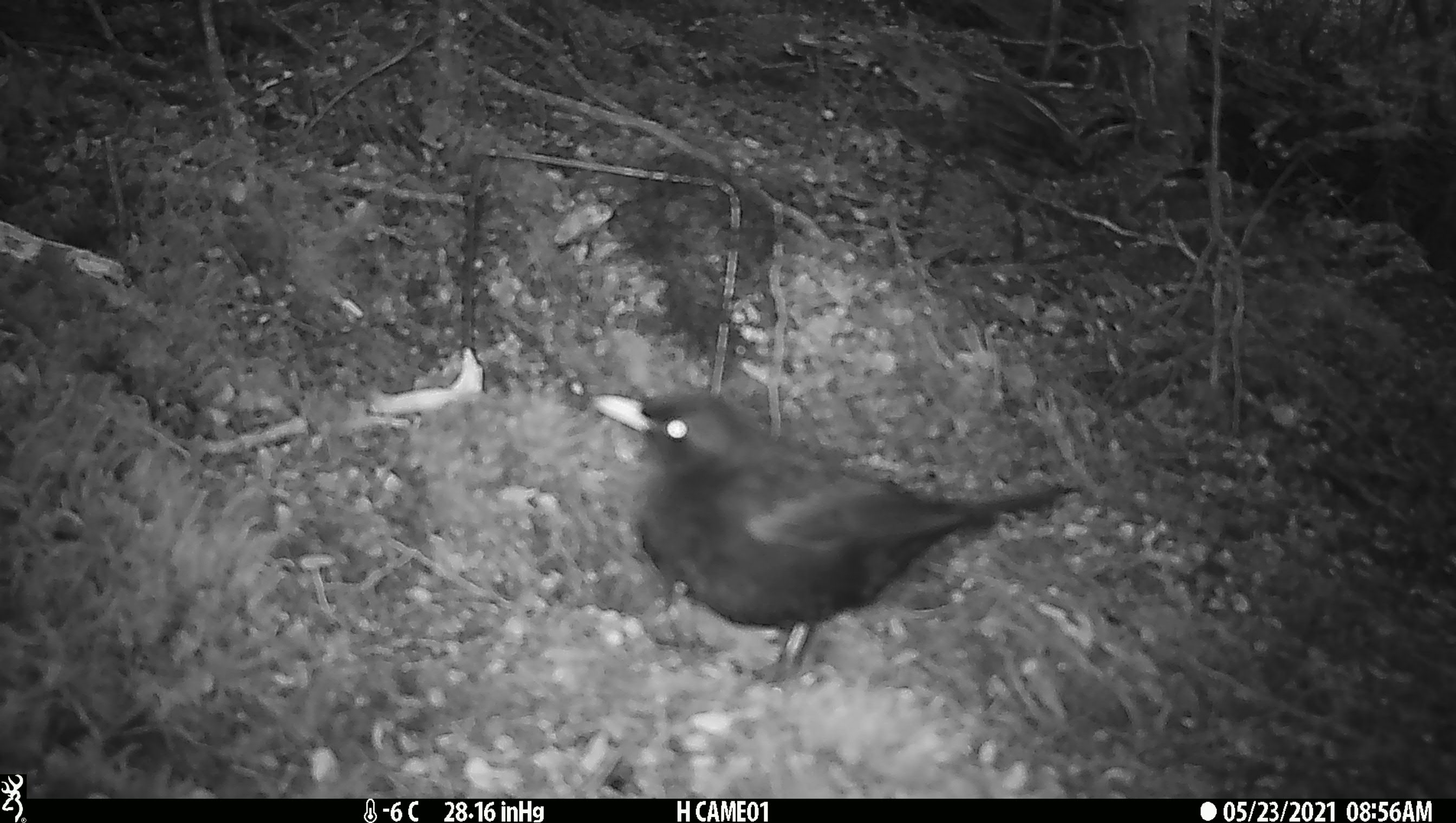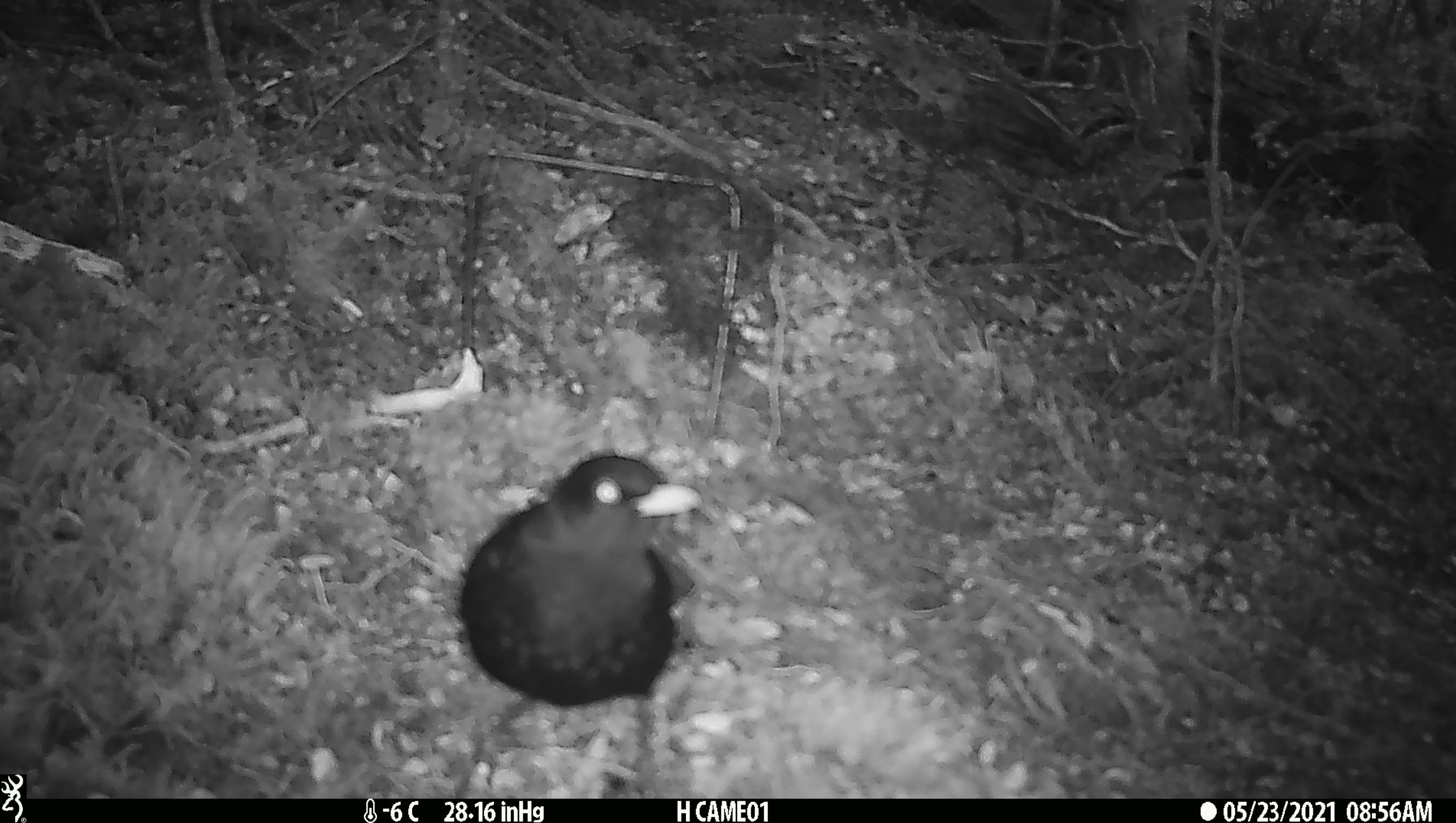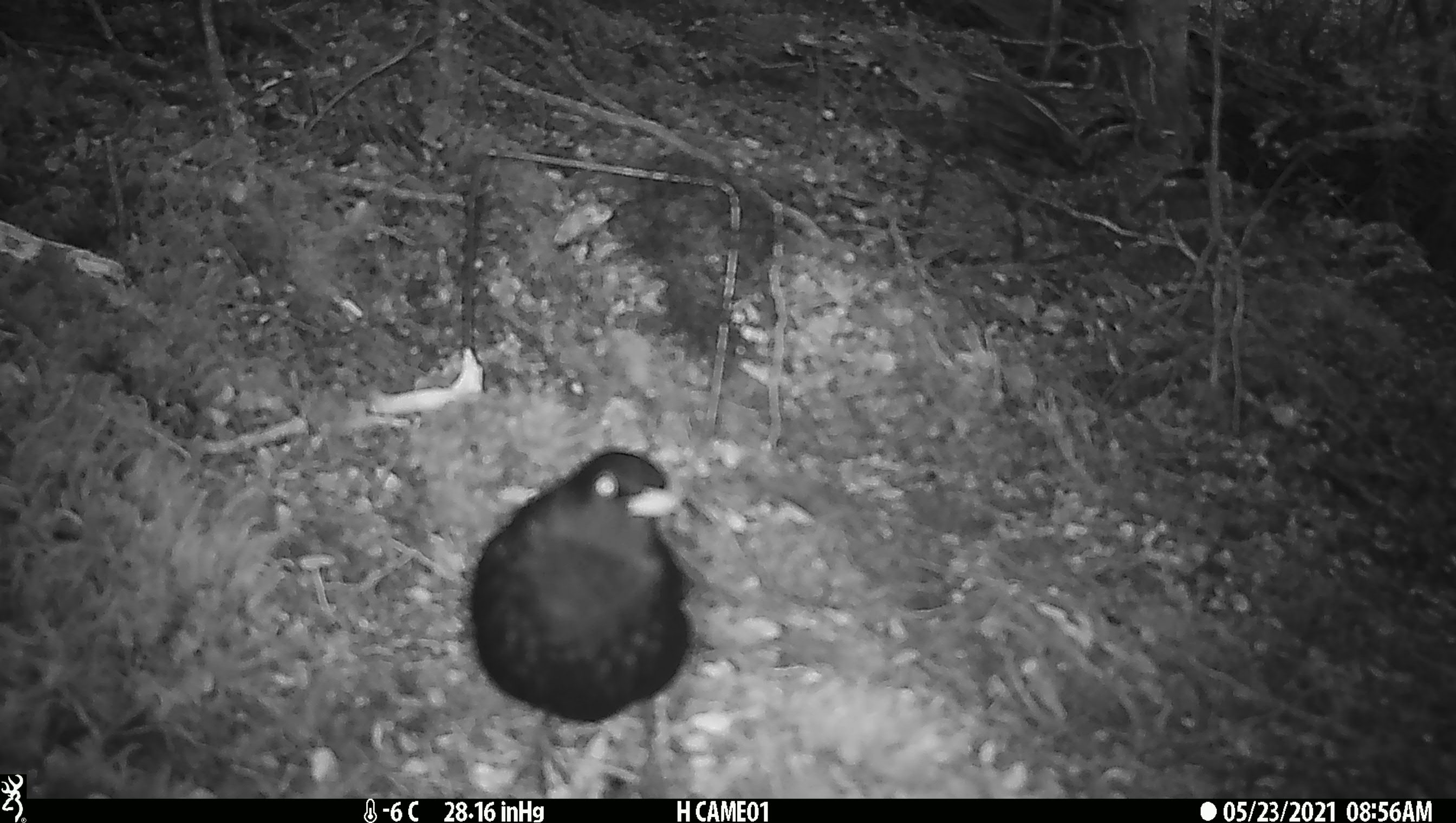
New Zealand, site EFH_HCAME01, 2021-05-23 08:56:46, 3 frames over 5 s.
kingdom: Animalia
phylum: Chordata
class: Aves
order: Passeriformes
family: Turdidae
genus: Turdus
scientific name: Turdus merula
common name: eurasian blackbird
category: blackbird